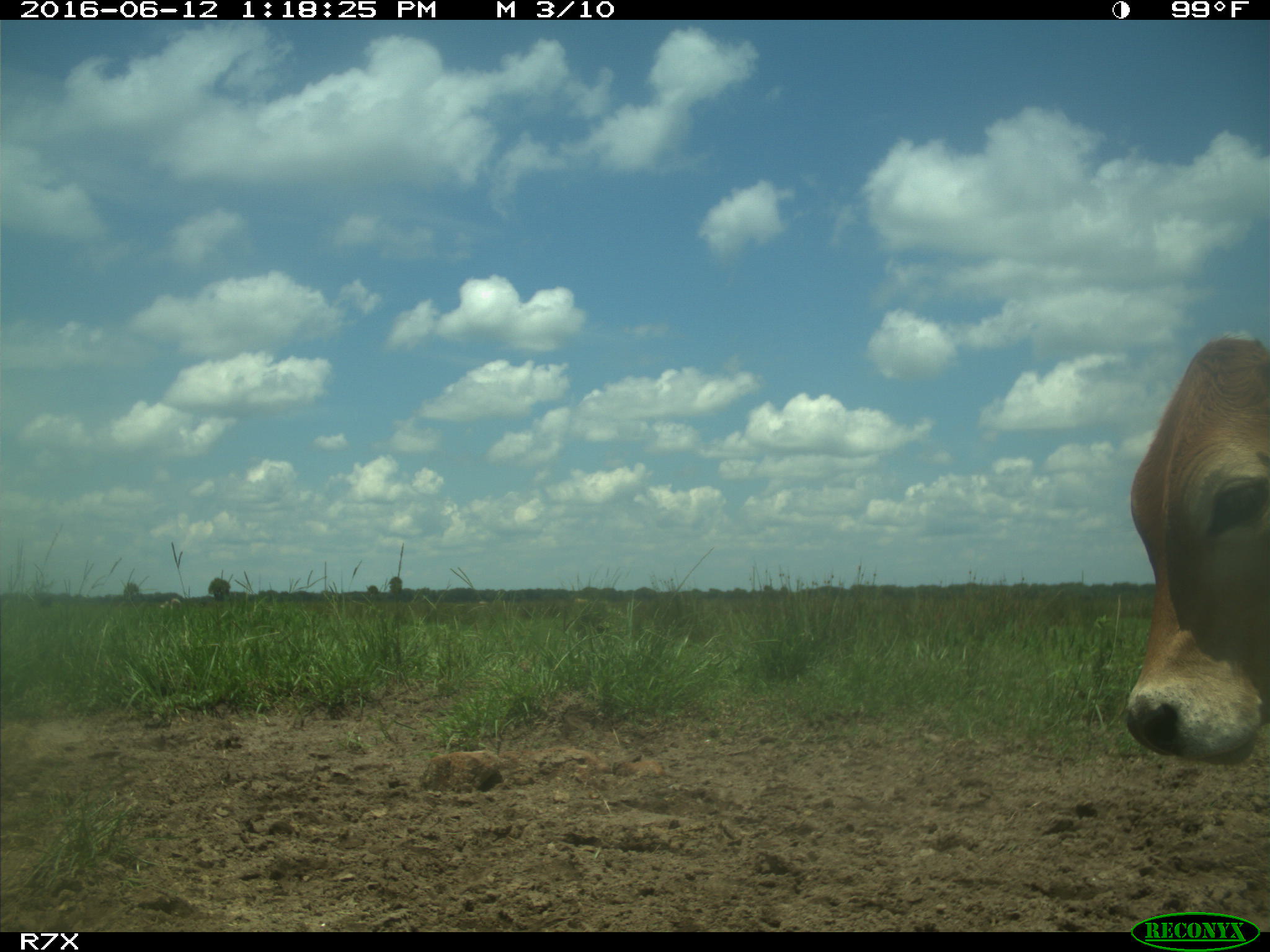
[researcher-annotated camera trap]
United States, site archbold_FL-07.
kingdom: Animalia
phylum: Chordata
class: Mammalia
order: Artiodactyla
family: Bovidae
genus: Bos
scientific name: Bos taurus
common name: domestic cow